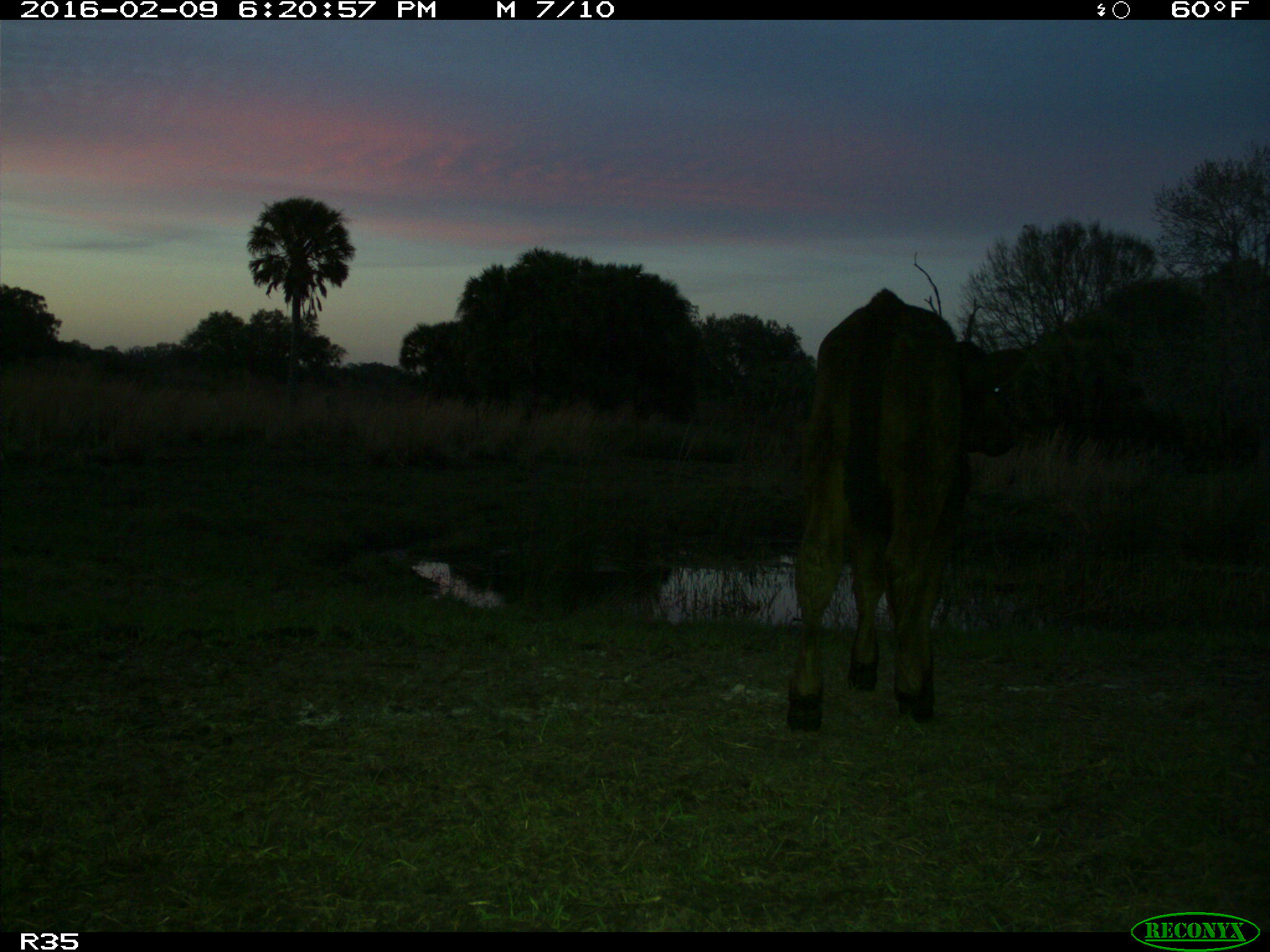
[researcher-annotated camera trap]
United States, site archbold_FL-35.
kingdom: Animalia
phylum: Chordata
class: Mammalia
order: Artiodactyla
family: Bovidae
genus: Bos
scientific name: Bos taurus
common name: domestic cow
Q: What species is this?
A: Bos taurus (domestic cow).